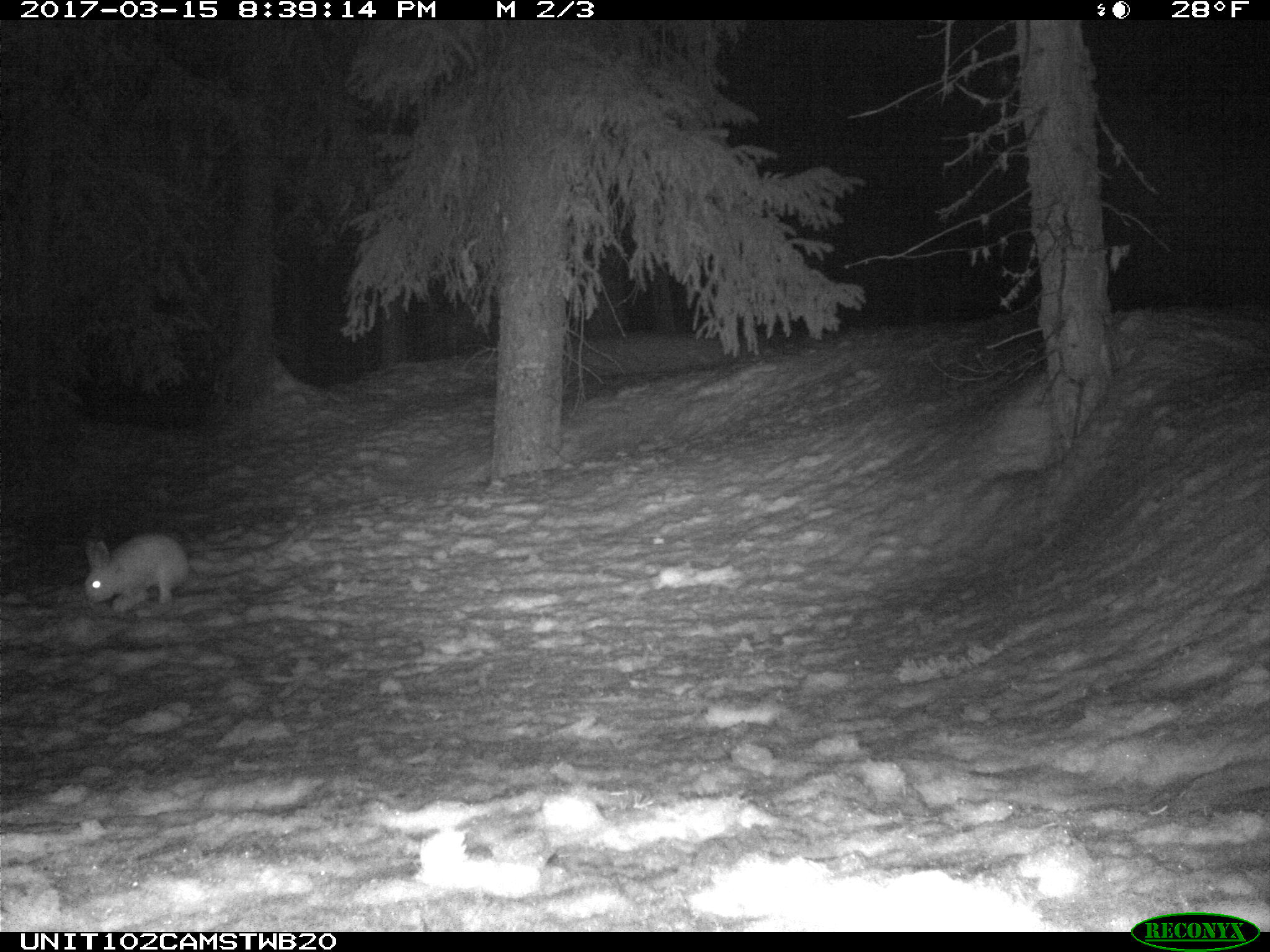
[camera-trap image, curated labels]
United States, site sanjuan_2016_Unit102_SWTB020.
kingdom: Animalia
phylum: Chordata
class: Mammalia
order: Lagomorpha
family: Leporidae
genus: Lepus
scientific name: Lepus americanus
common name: snowshoe hare